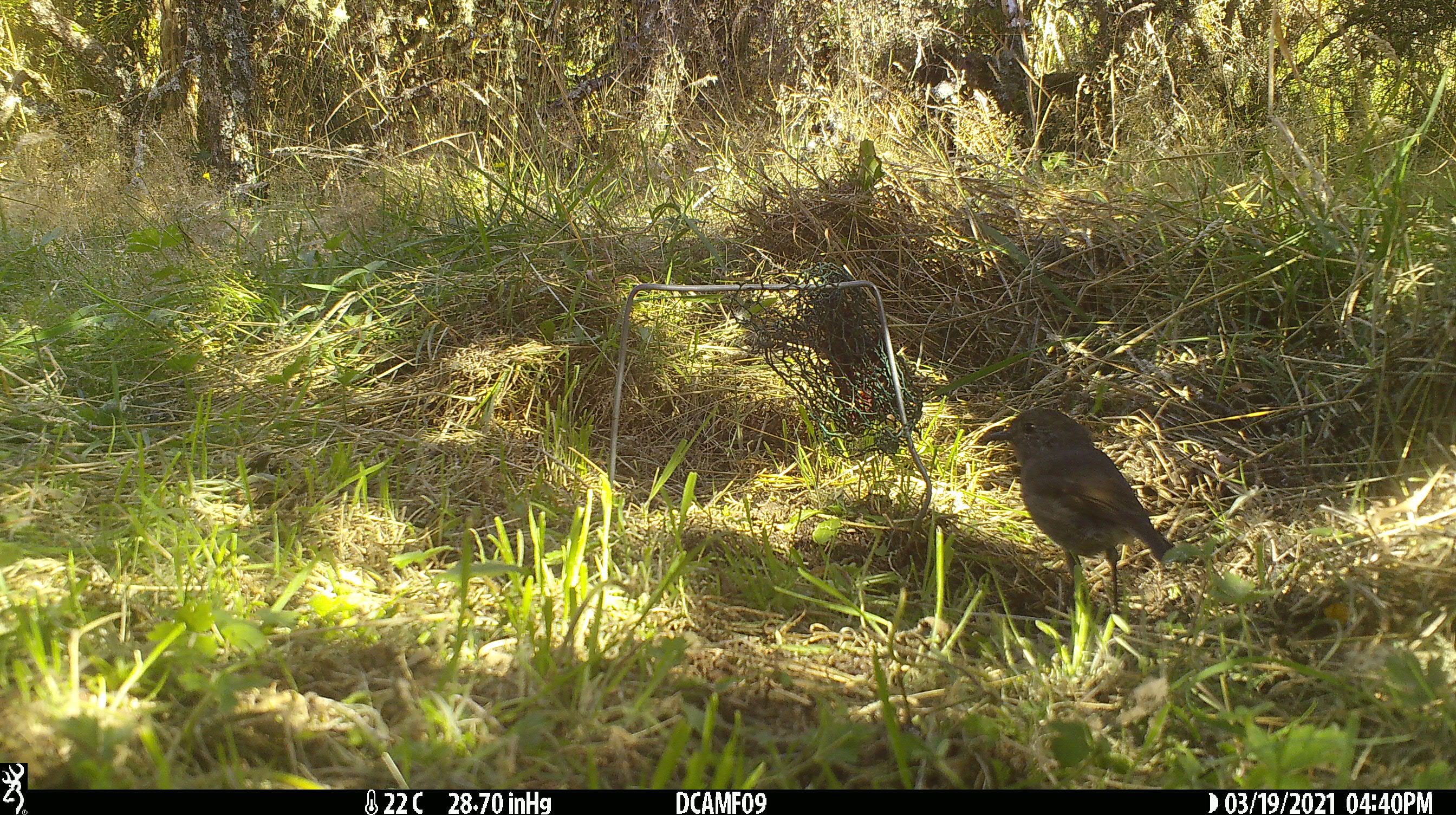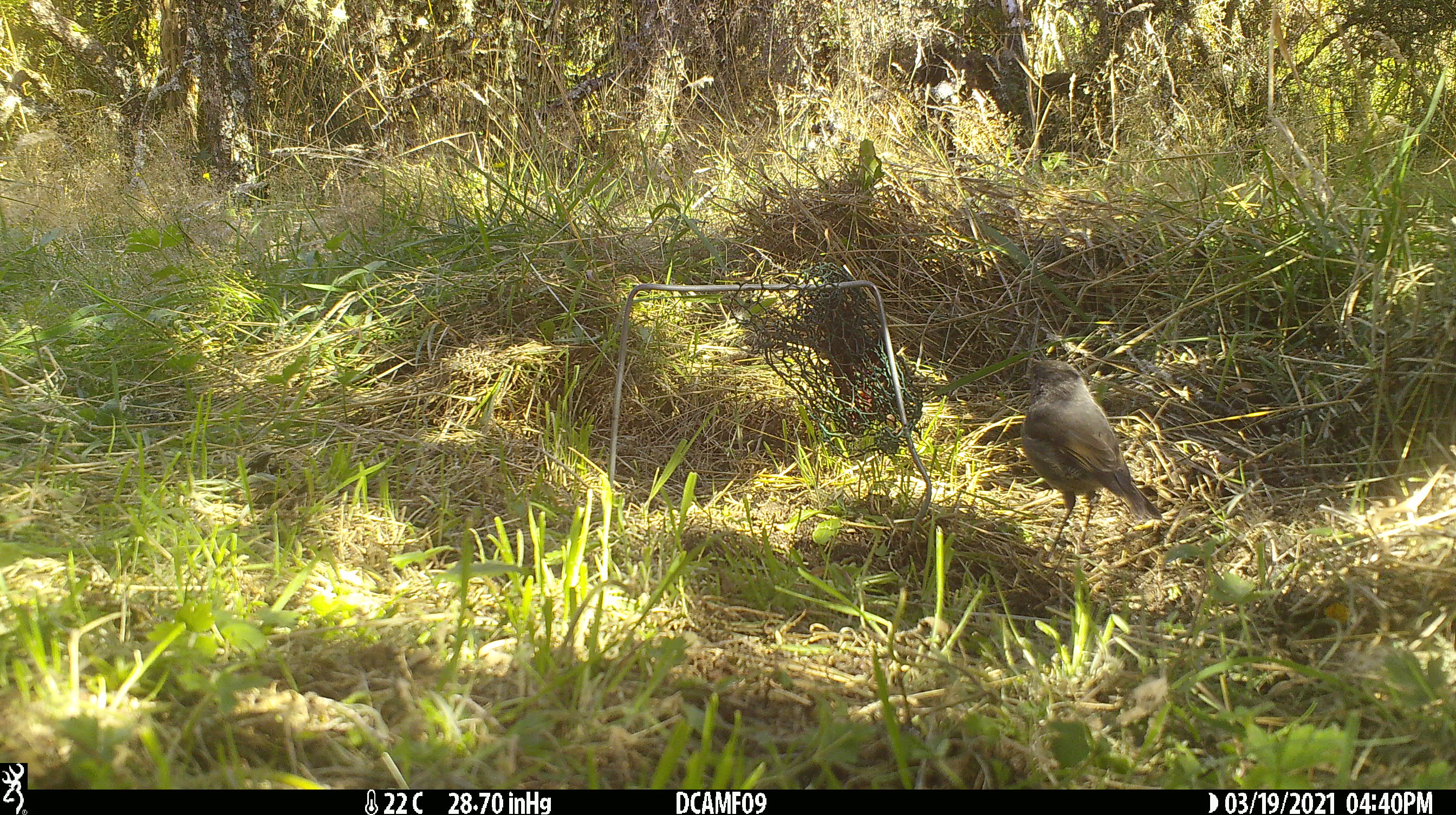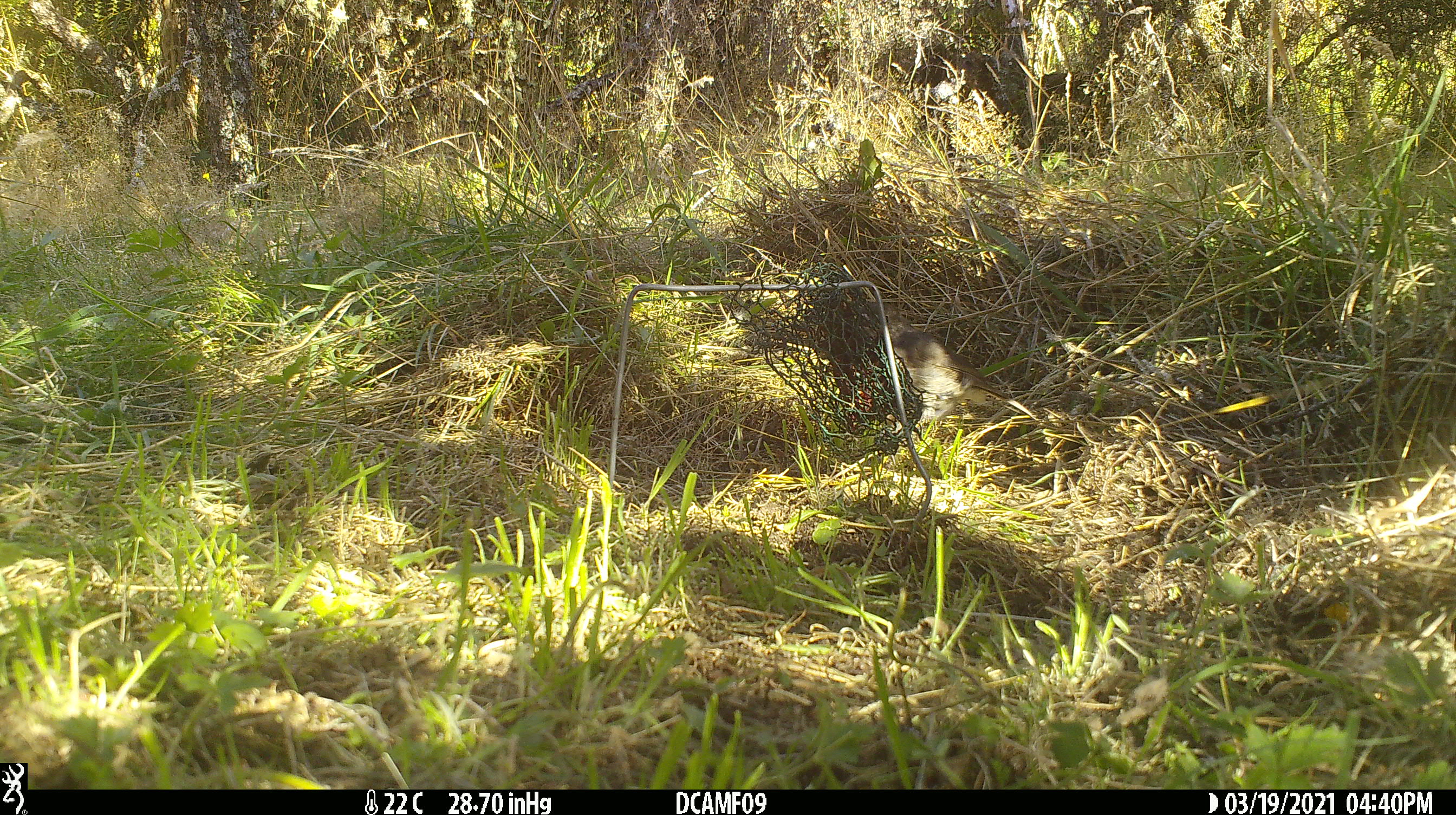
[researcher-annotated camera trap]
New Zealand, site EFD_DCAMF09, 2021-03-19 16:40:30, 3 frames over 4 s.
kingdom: Animalia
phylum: Chordata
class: Aves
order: Passeriformes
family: Petroicidae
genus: Petroica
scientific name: Petroica australis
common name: new zealand robin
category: robin